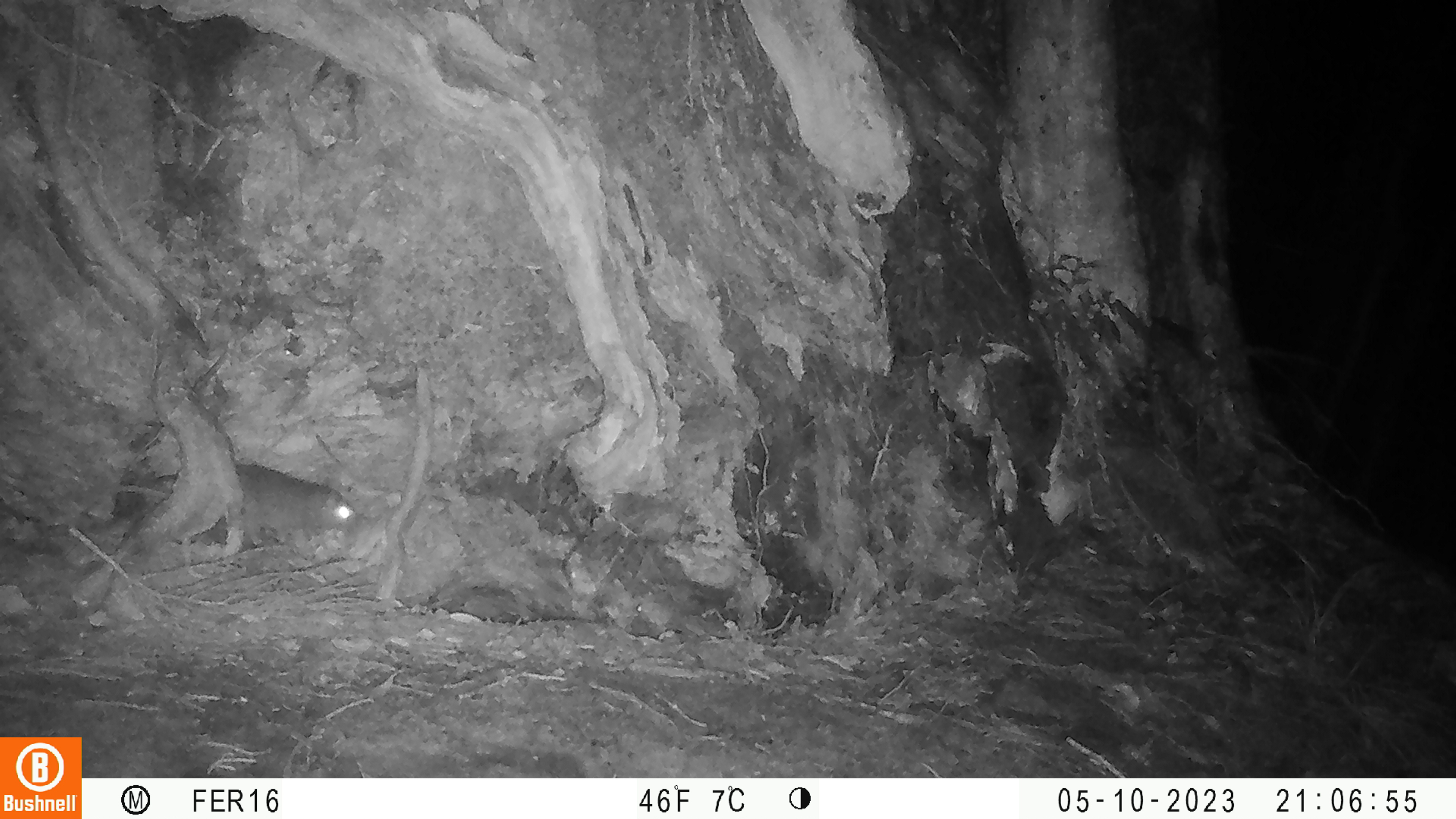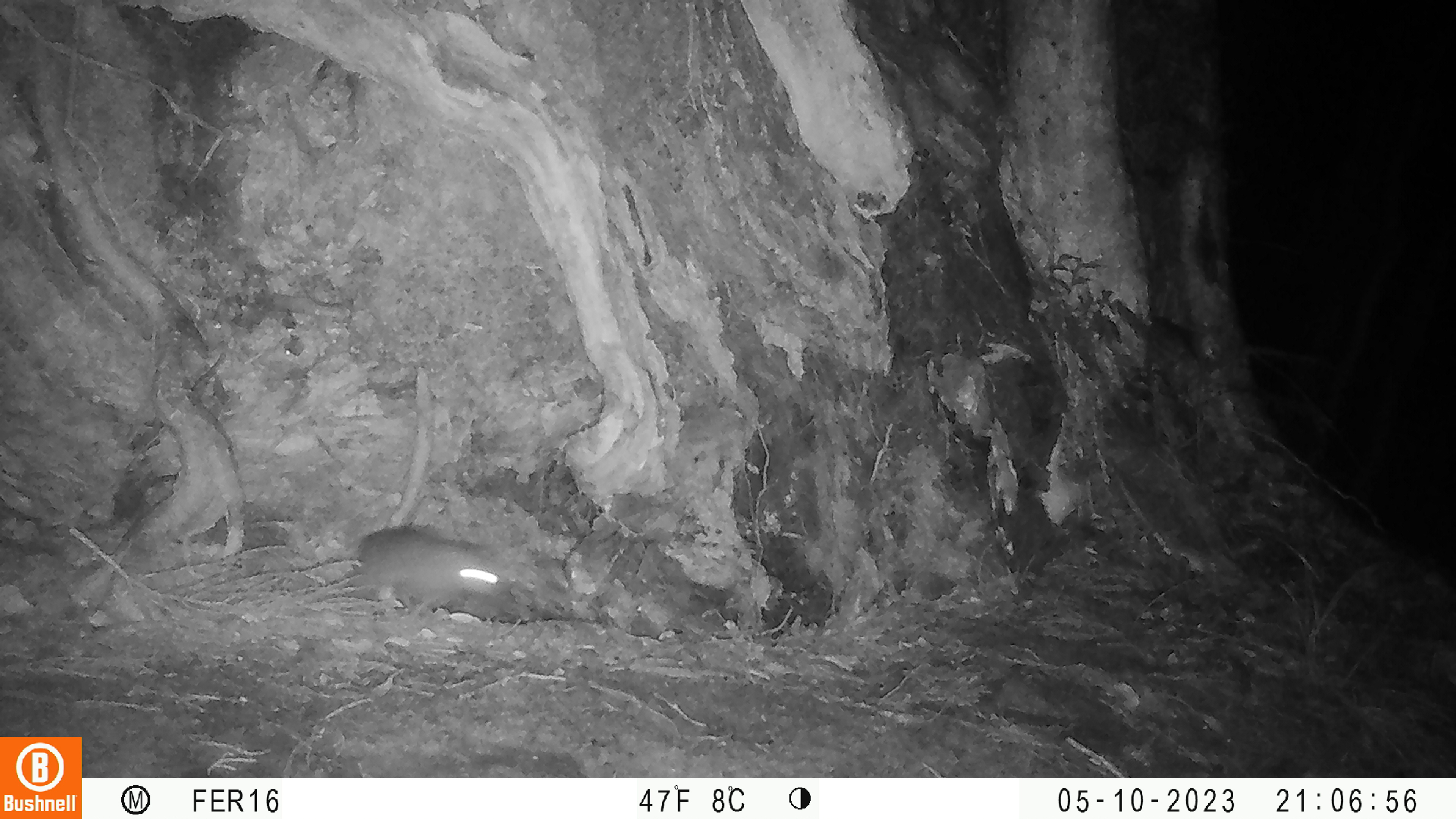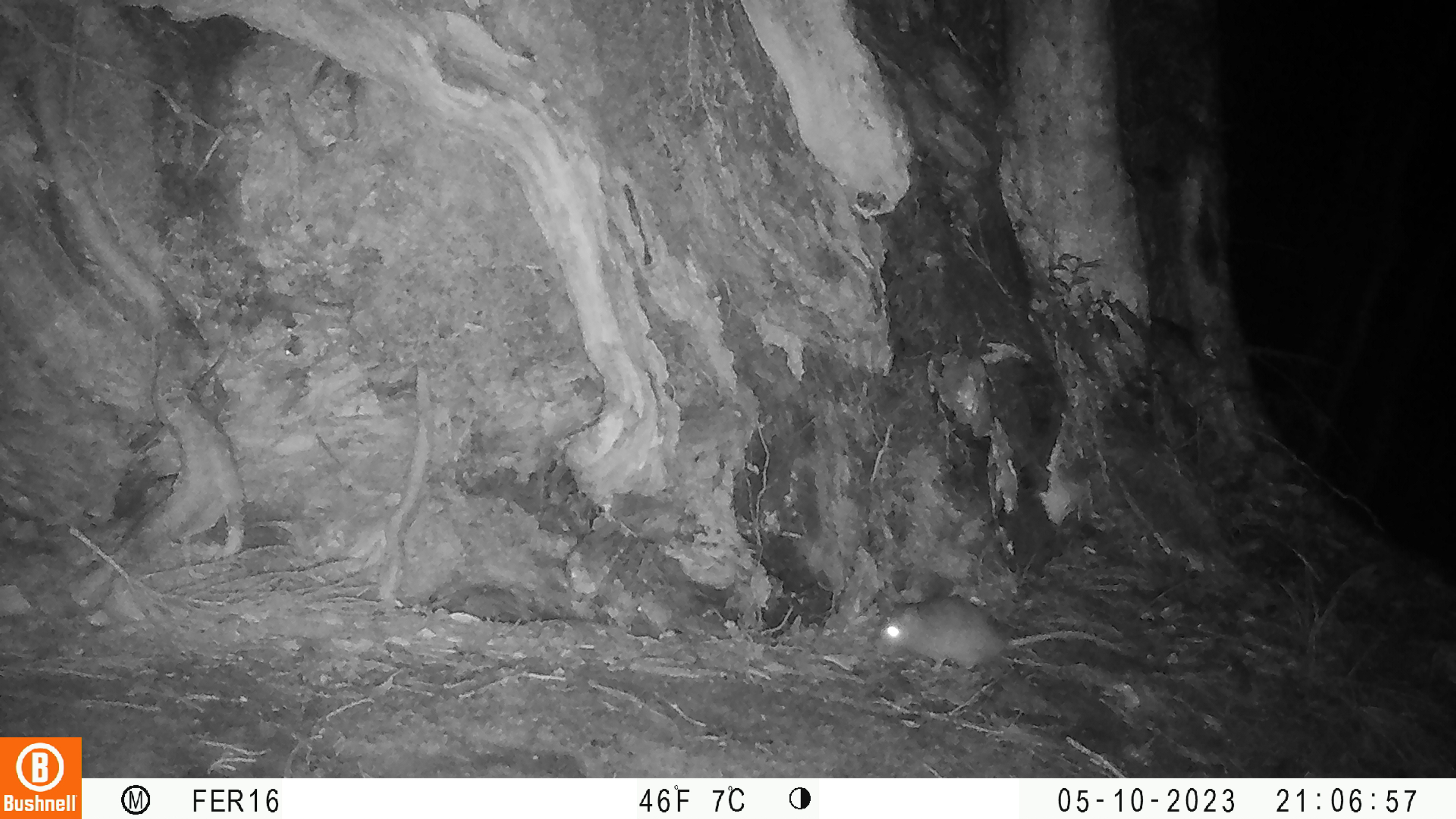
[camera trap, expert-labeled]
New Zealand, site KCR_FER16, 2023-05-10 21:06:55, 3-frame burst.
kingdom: Animalia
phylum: Chordata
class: Mammalia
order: Rodentia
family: Muridae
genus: Rattus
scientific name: Rattus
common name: rat